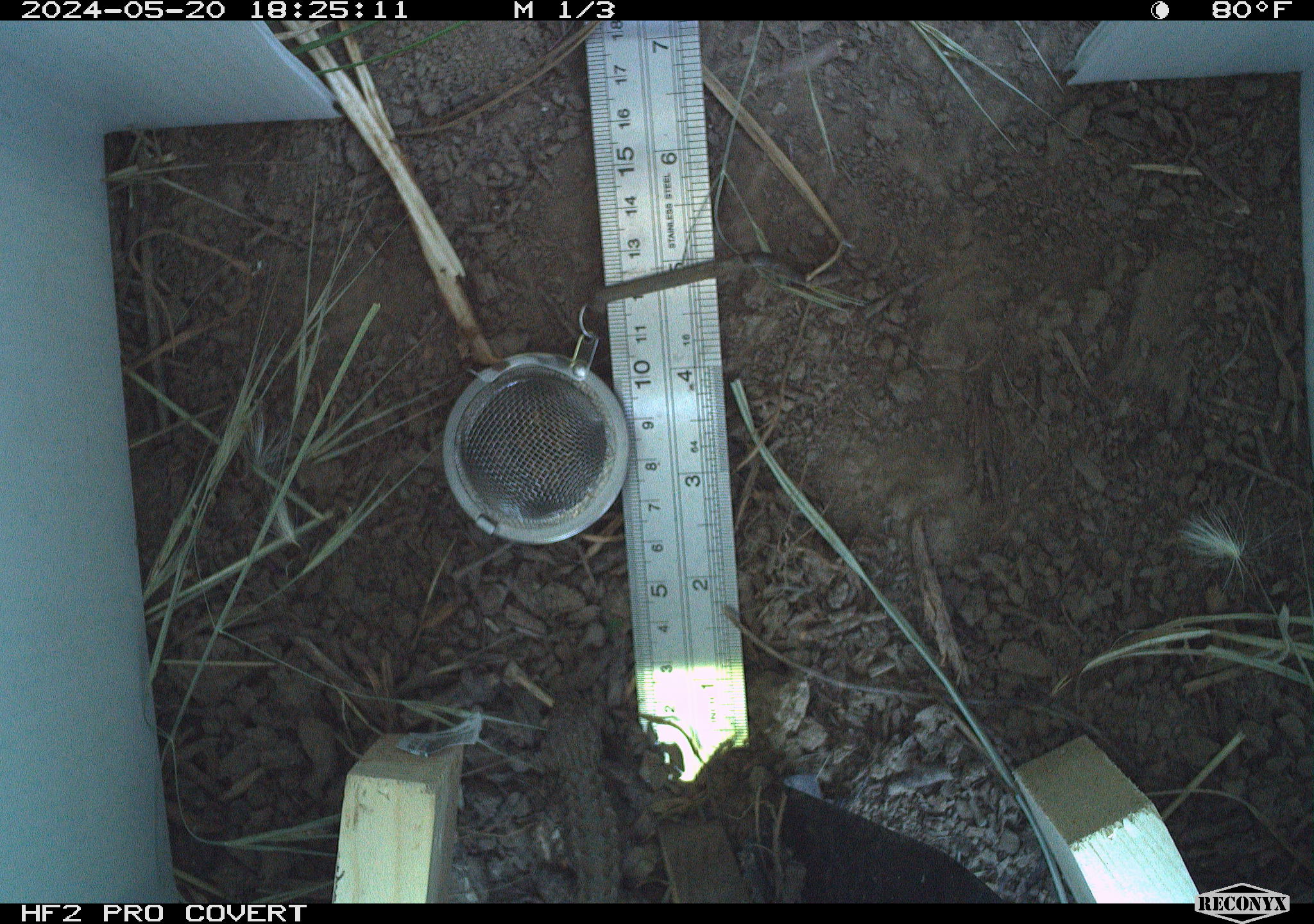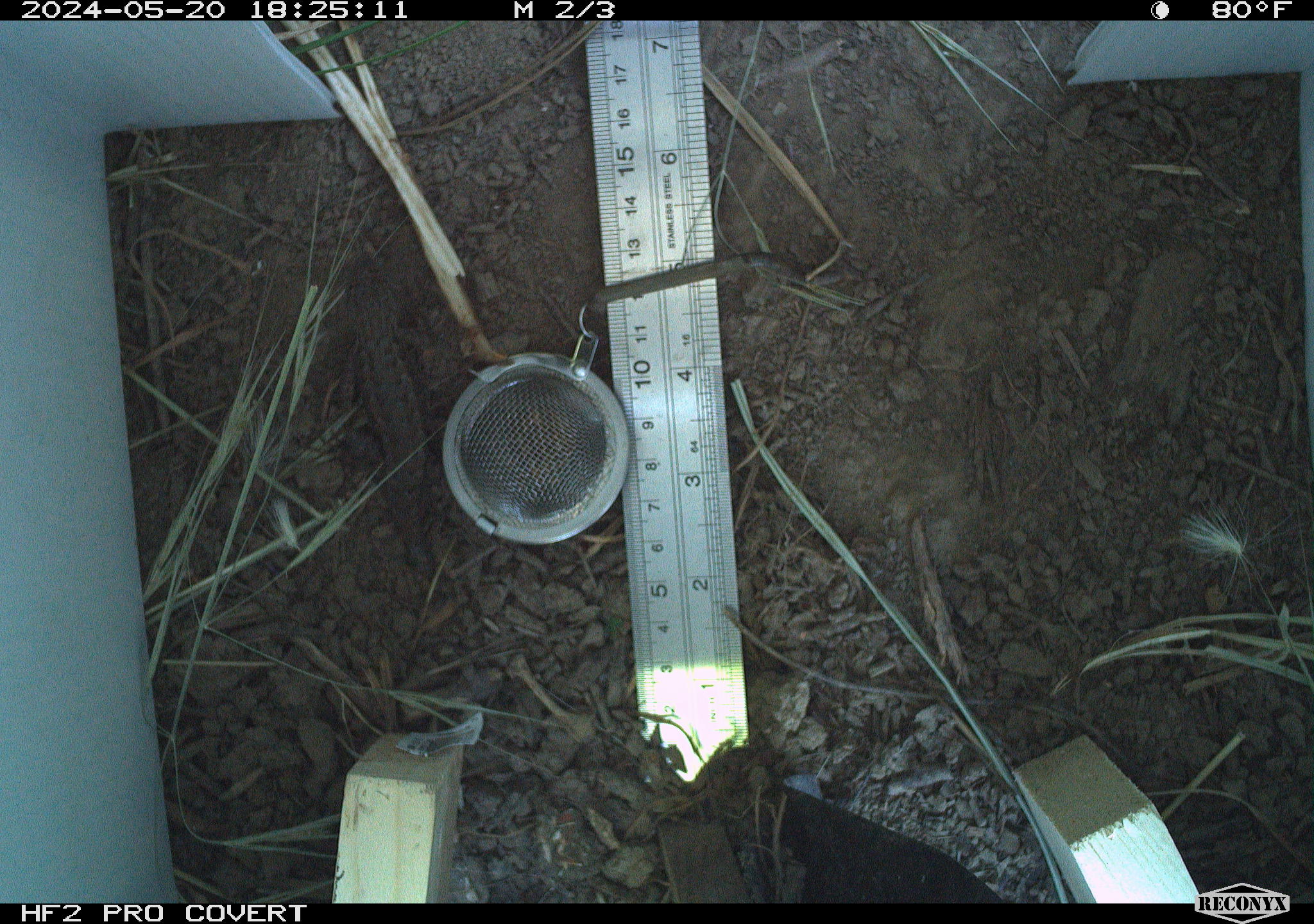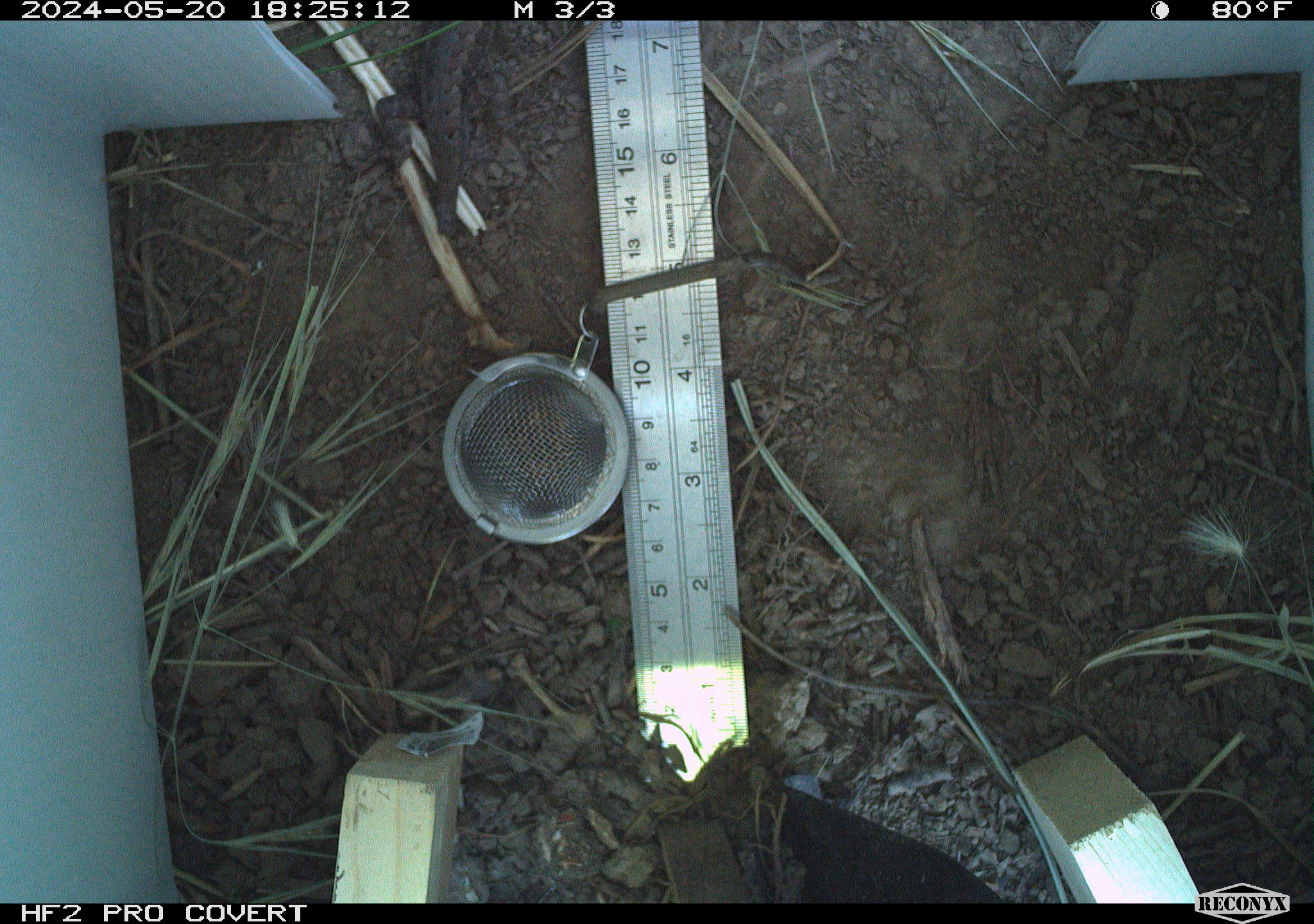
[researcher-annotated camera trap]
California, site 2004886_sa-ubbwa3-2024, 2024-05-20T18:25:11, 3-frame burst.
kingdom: Animalia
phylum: Chordata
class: Reptilia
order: Squamata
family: Phrynosomatidae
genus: Sceloporus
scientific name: Sceloporus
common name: spiny lizards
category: sceloporus species